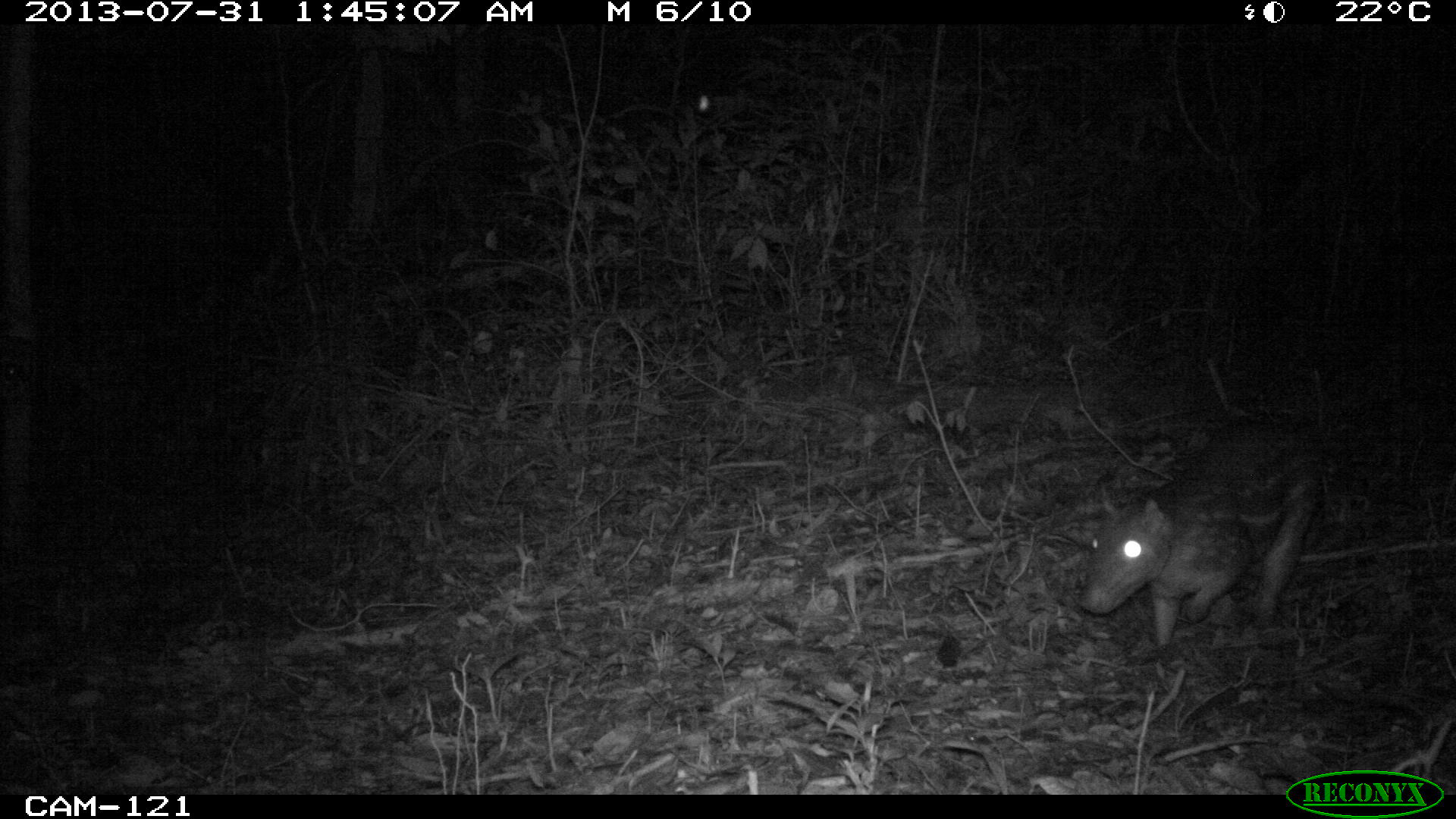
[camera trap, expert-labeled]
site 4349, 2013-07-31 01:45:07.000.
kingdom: Animalia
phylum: Chordata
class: Mammalia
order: Rodentia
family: Cuniculidae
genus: Cuniculus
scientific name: Cuniculus paca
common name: lowland paca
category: agouti paca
Agouti paca (lowland paca) (Cuniculus paca), count 1.